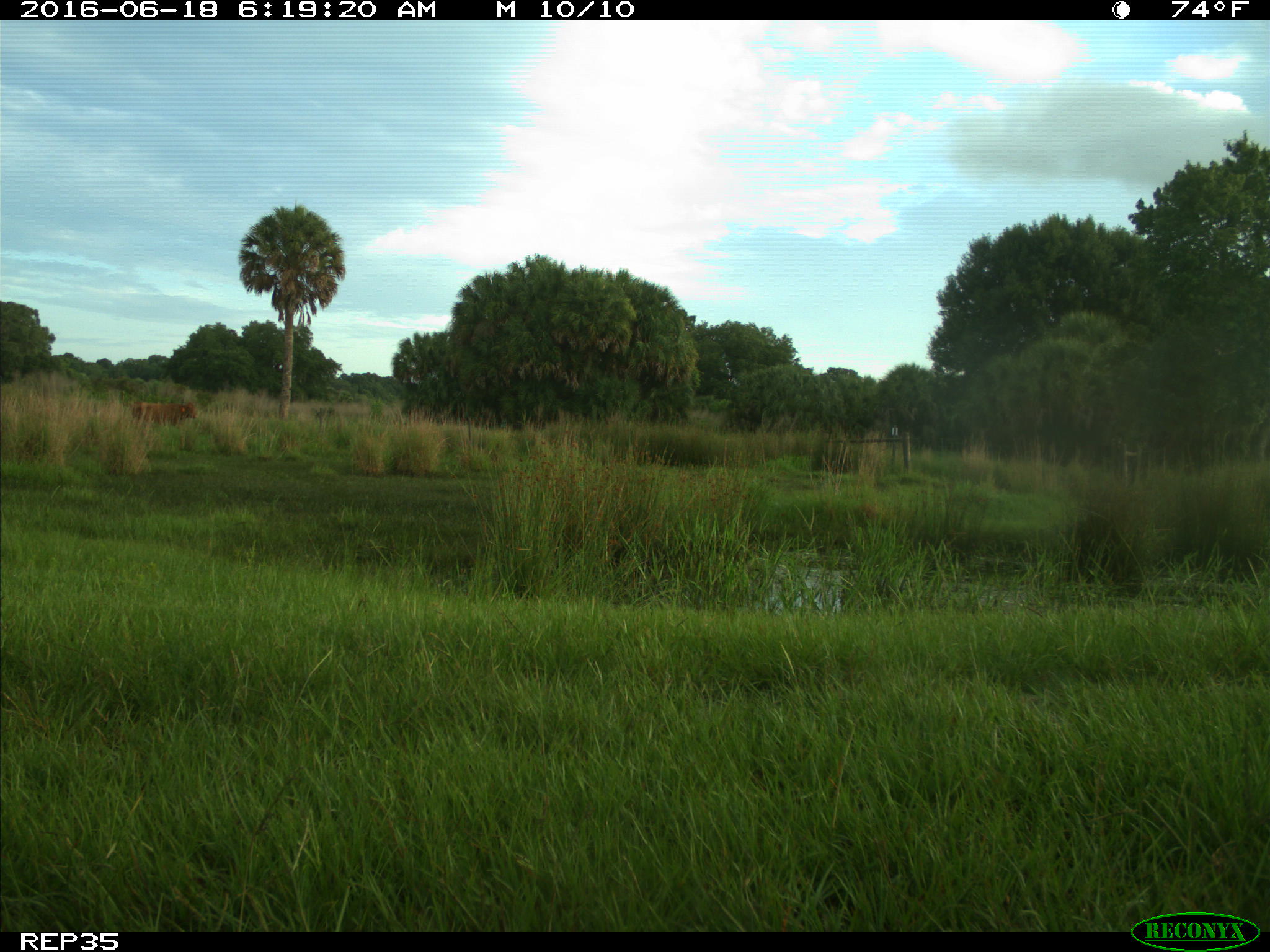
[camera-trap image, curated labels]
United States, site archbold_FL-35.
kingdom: Animalia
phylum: Chordata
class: Mammalia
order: Artiodactyla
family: Bovidae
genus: Bos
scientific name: Bos taurus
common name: domestic cow